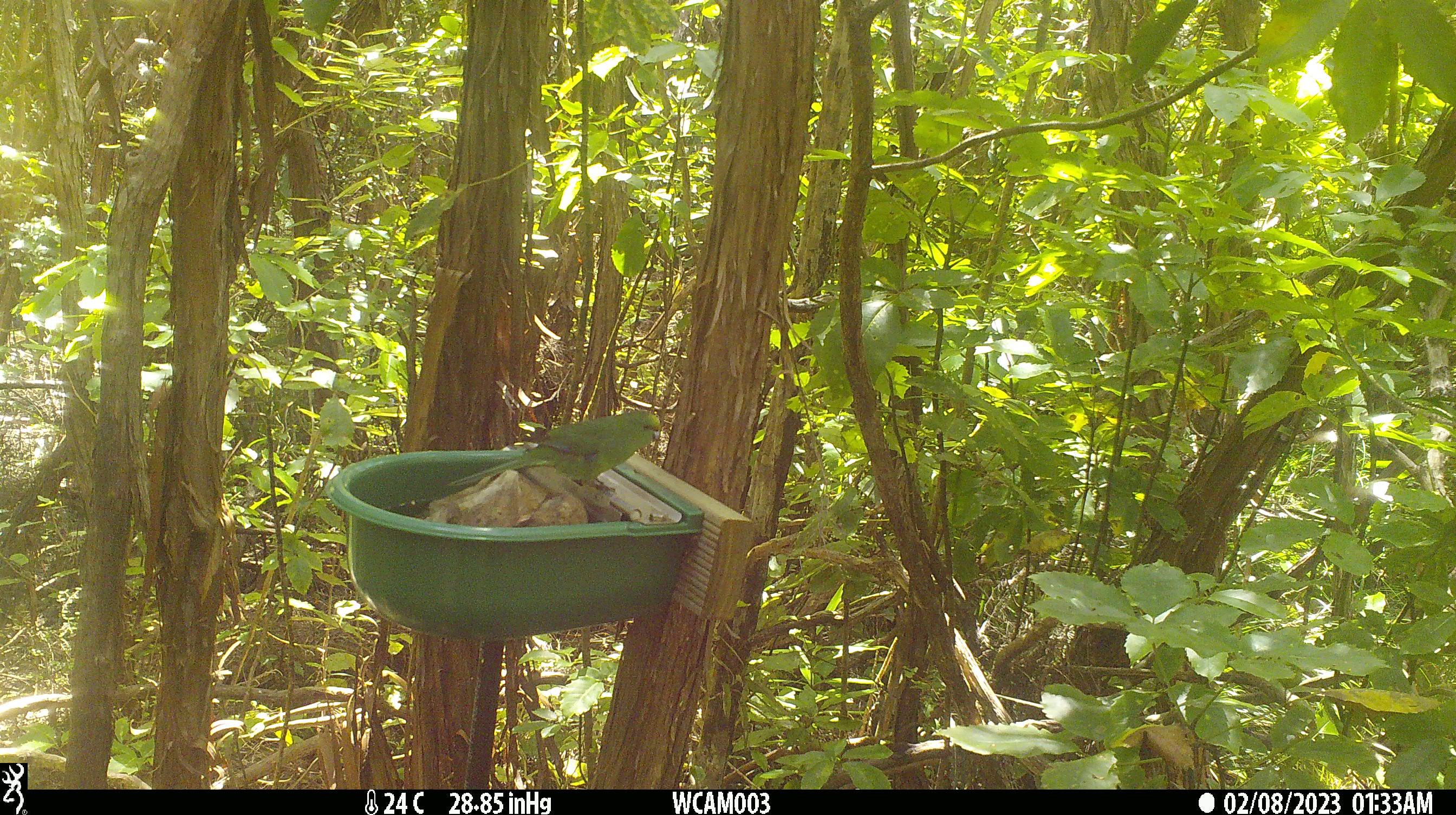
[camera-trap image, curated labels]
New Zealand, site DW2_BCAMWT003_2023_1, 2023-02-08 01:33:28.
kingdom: Animalia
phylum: Chordata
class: Aves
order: Psittaciformes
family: Psittaculidae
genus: Cyanoramphus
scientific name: Cyanoramphus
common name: parakeet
Parakeet (Cyanoramphus).